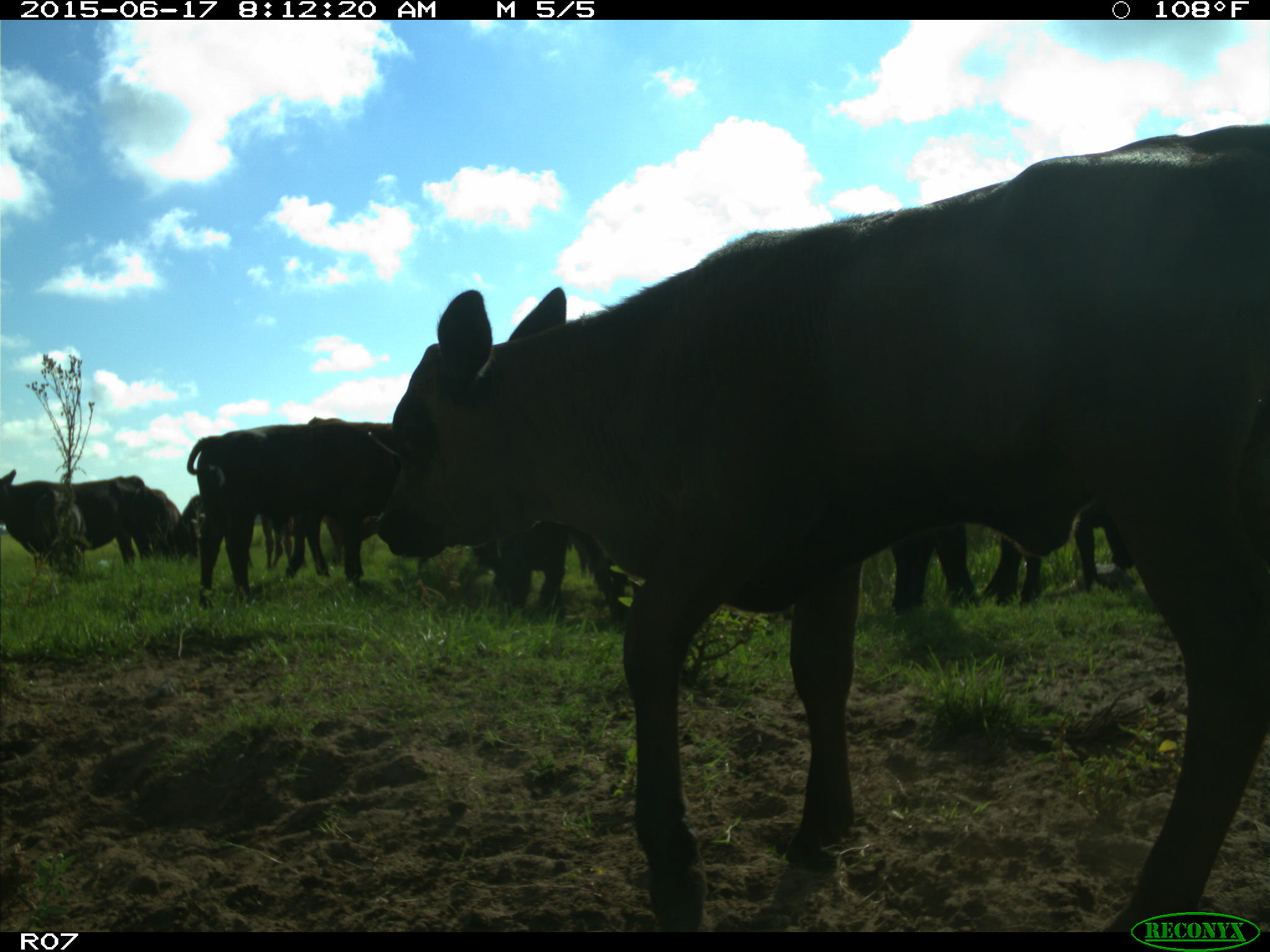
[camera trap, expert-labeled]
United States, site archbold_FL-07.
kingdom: Animalia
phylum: Chordata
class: Mammalia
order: Artiodactyla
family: Bovidae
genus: Bos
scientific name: Bos taurus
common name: domestic cow